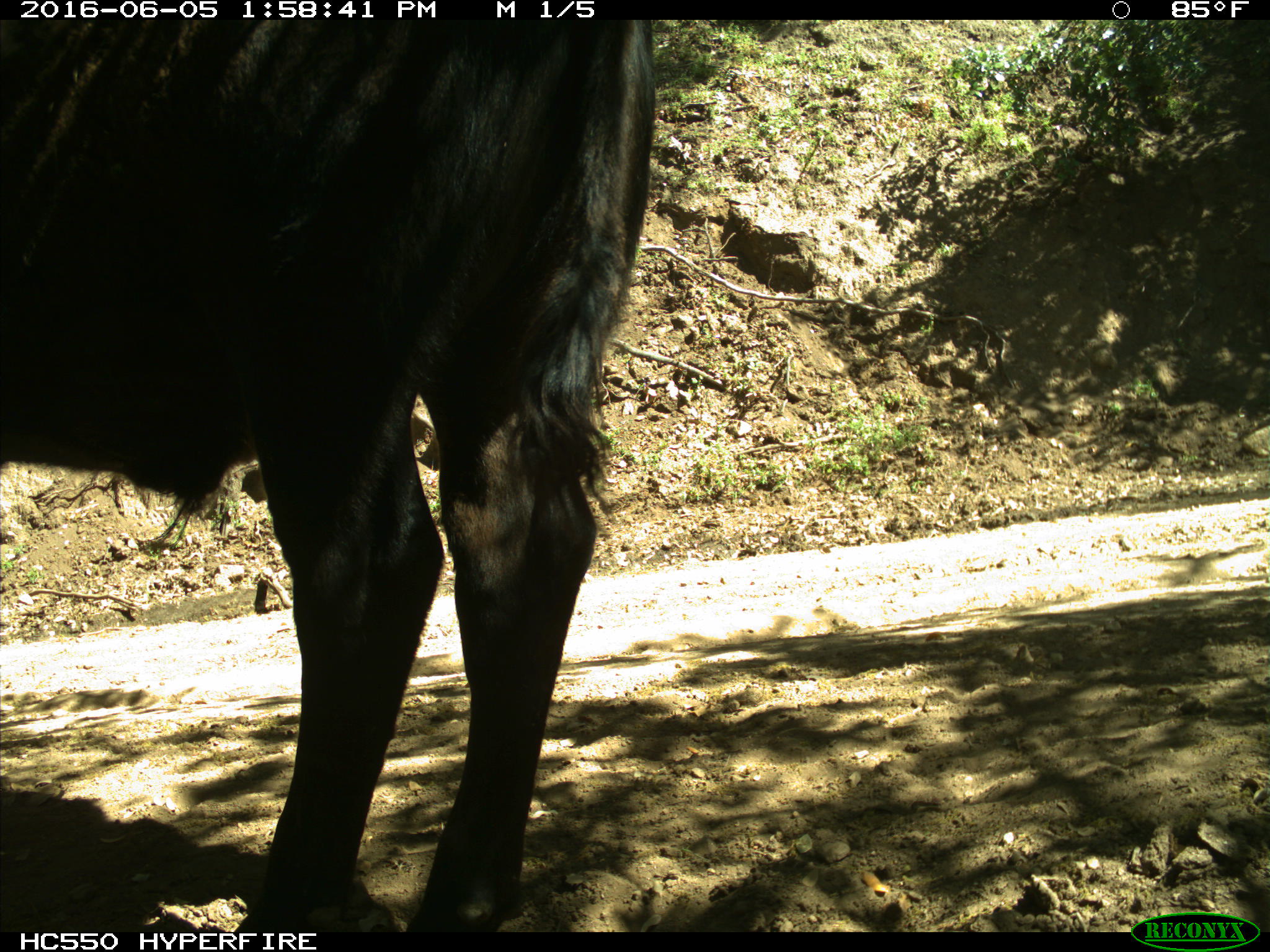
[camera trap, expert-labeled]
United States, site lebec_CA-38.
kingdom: Animalia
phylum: Chordata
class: Mammalia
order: Artiodactyla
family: Bovidae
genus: Bos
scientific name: Bos taurus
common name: domestic cow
Bos taurus (domestic cow).